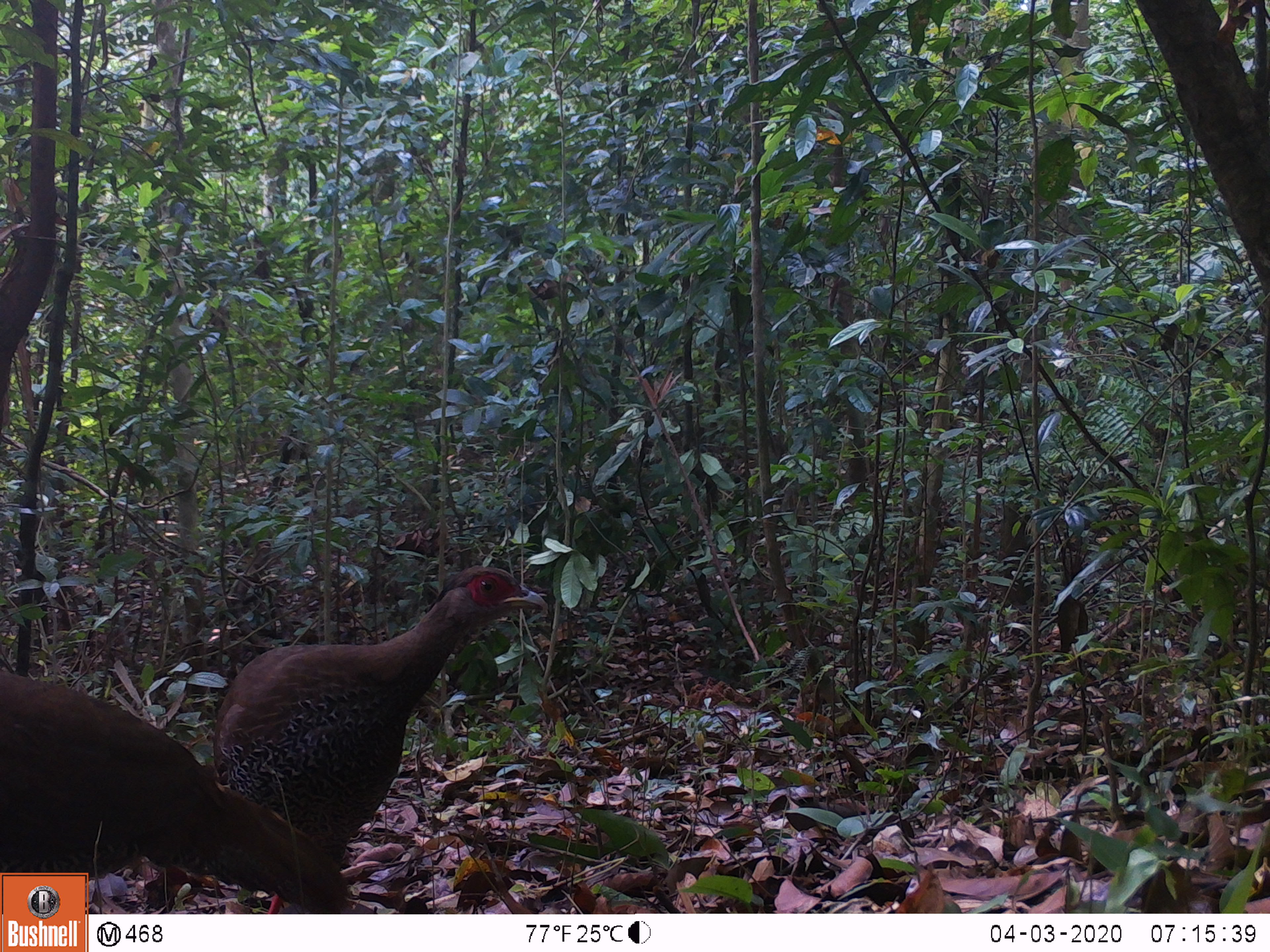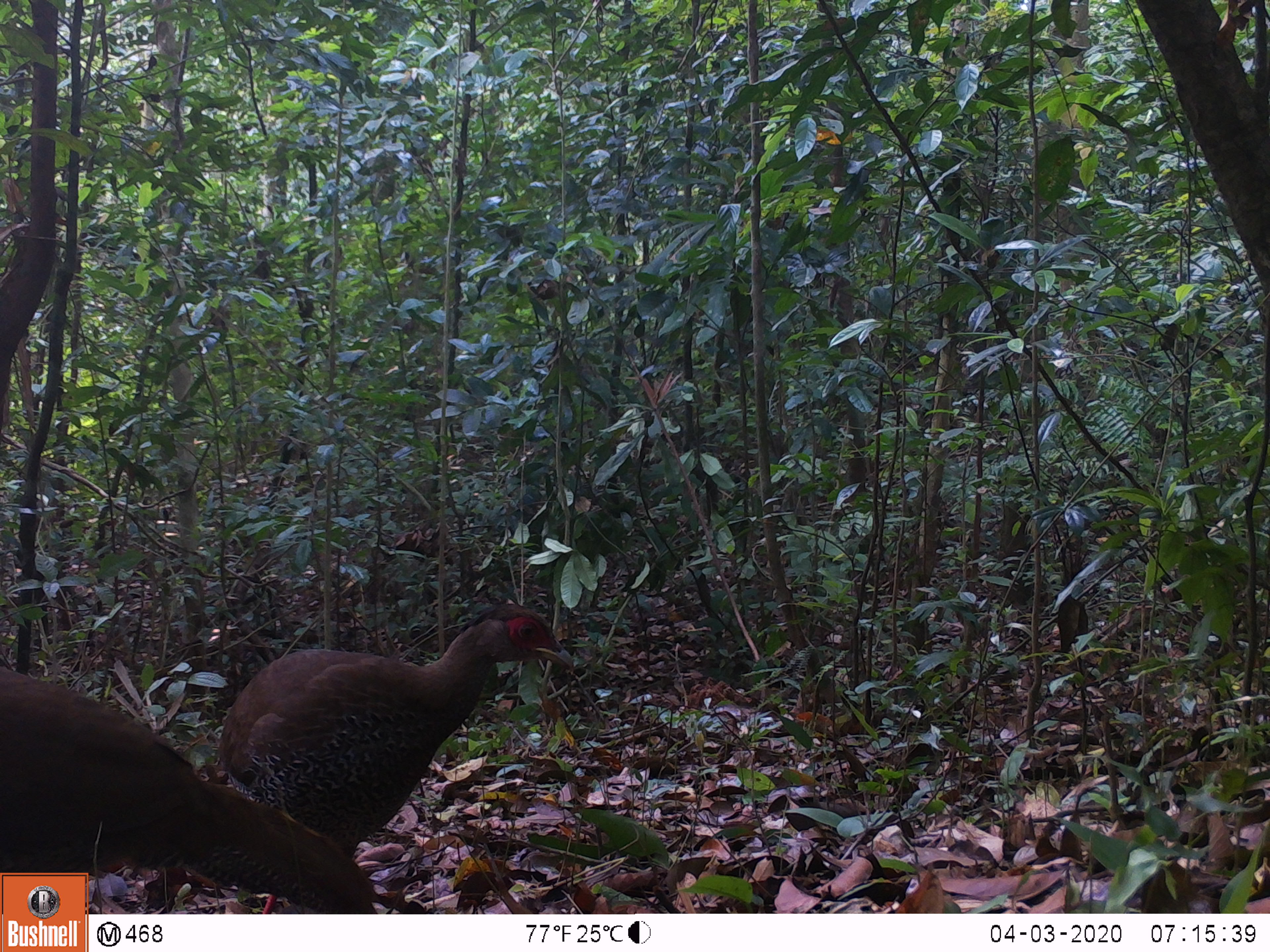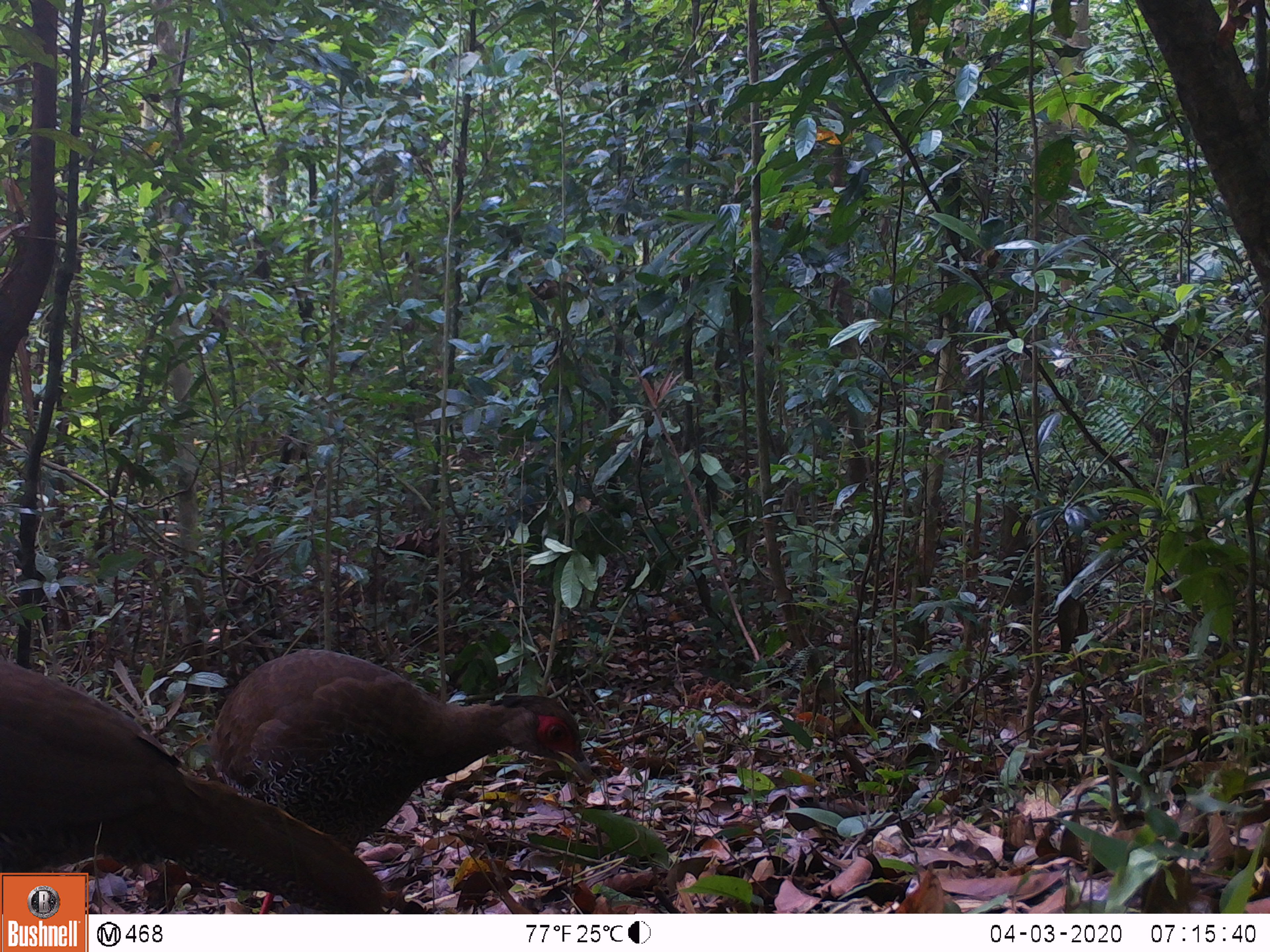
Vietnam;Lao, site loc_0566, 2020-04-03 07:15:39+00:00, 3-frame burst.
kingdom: Animalia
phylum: Chordata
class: Aves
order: Galliformes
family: Phasianidae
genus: Lophura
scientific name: Lophura nycthemera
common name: silver pheasant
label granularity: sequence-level